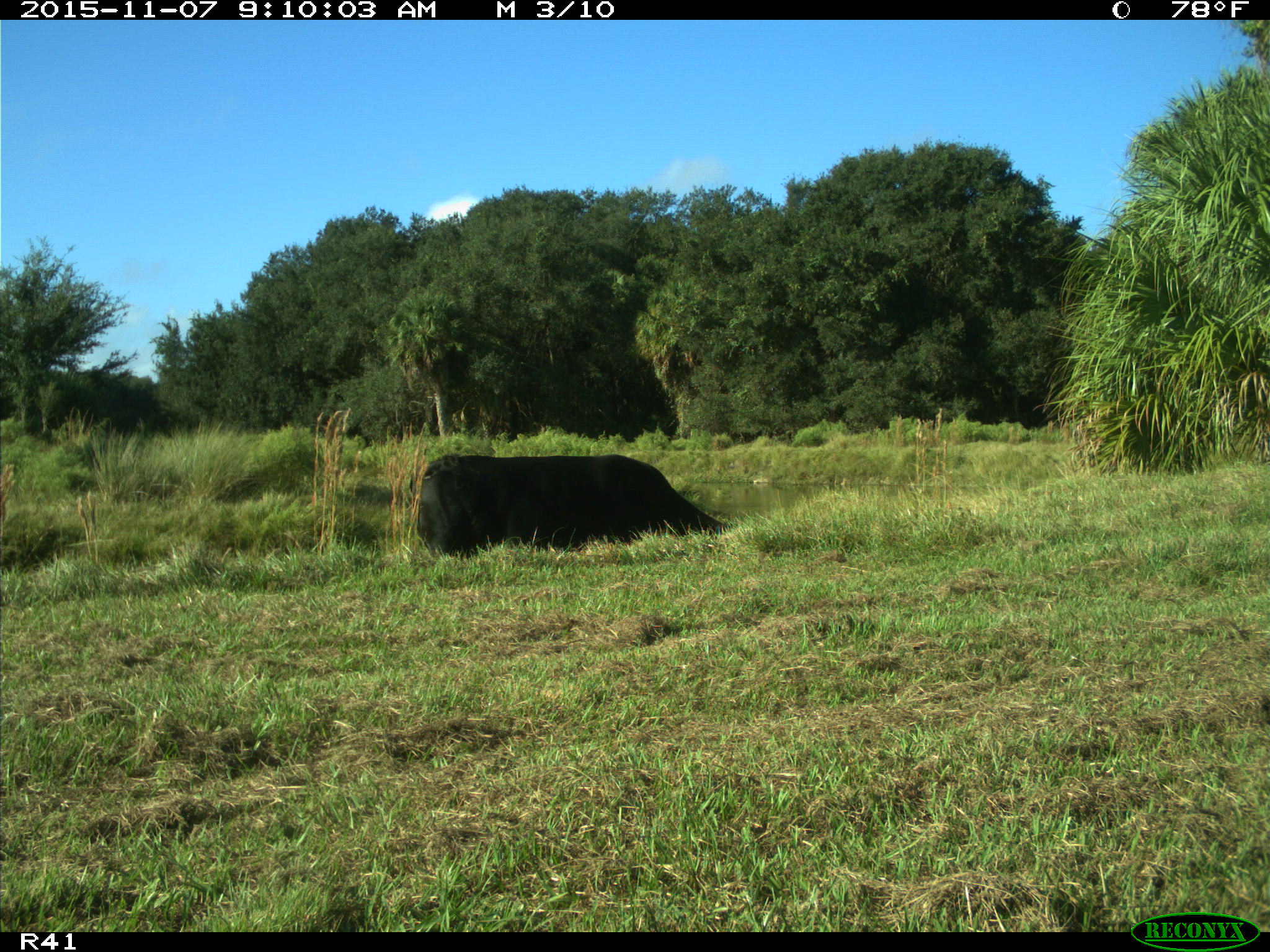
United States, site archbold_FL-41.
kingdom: Animalia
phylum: Chordata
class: Mammalia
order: Artiodactyla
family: Bovidae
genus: Bos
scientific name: Bos taurus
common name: domestic cow